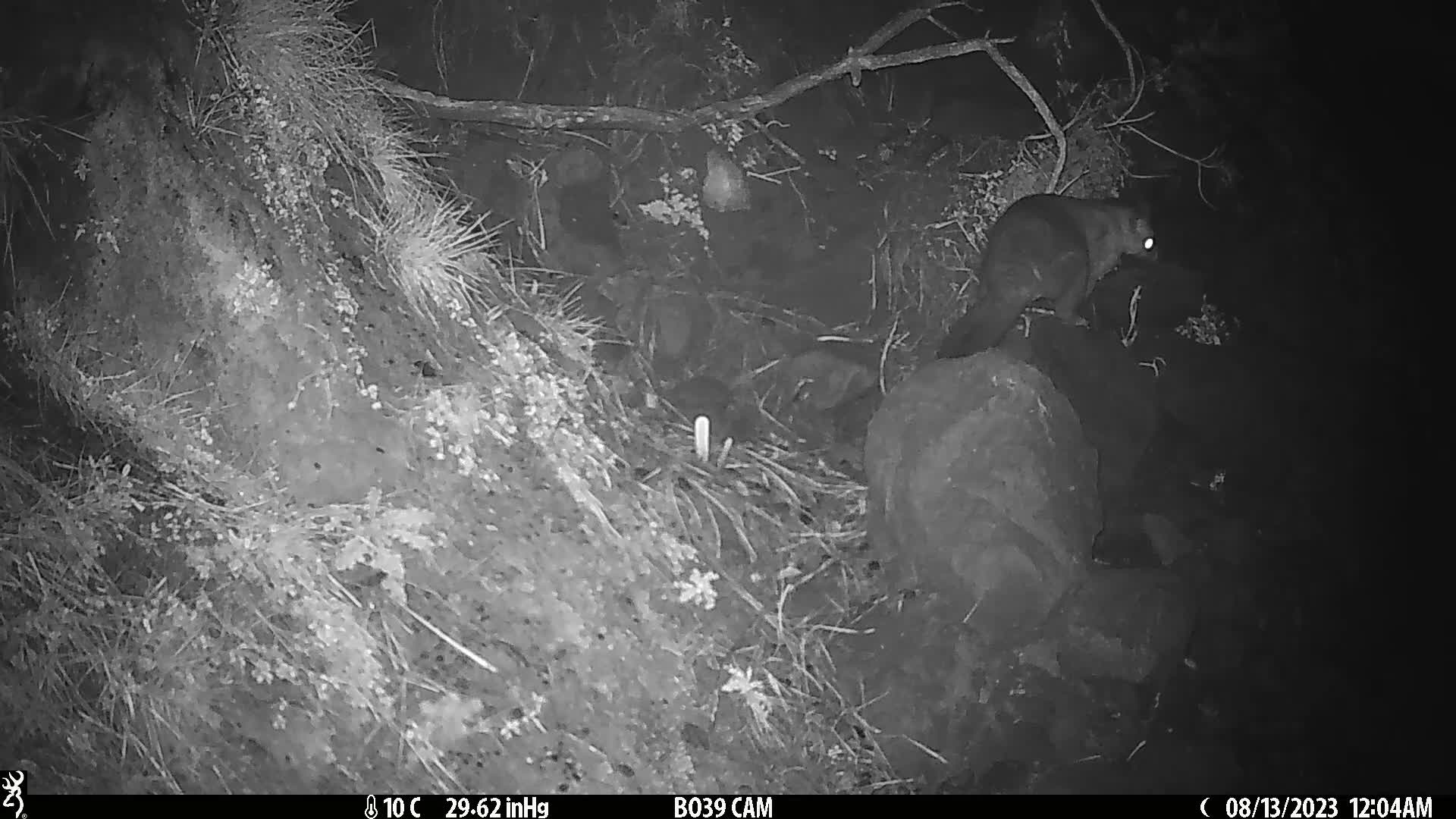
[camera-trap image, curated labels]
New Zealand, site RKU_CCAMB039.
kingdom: Animalia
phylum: Chordata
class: Mammalia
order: Diprotodontia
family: Phalangeridae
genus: Trichosurus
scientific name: Trichosurus vulpecula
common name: common brushtail possum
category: possum